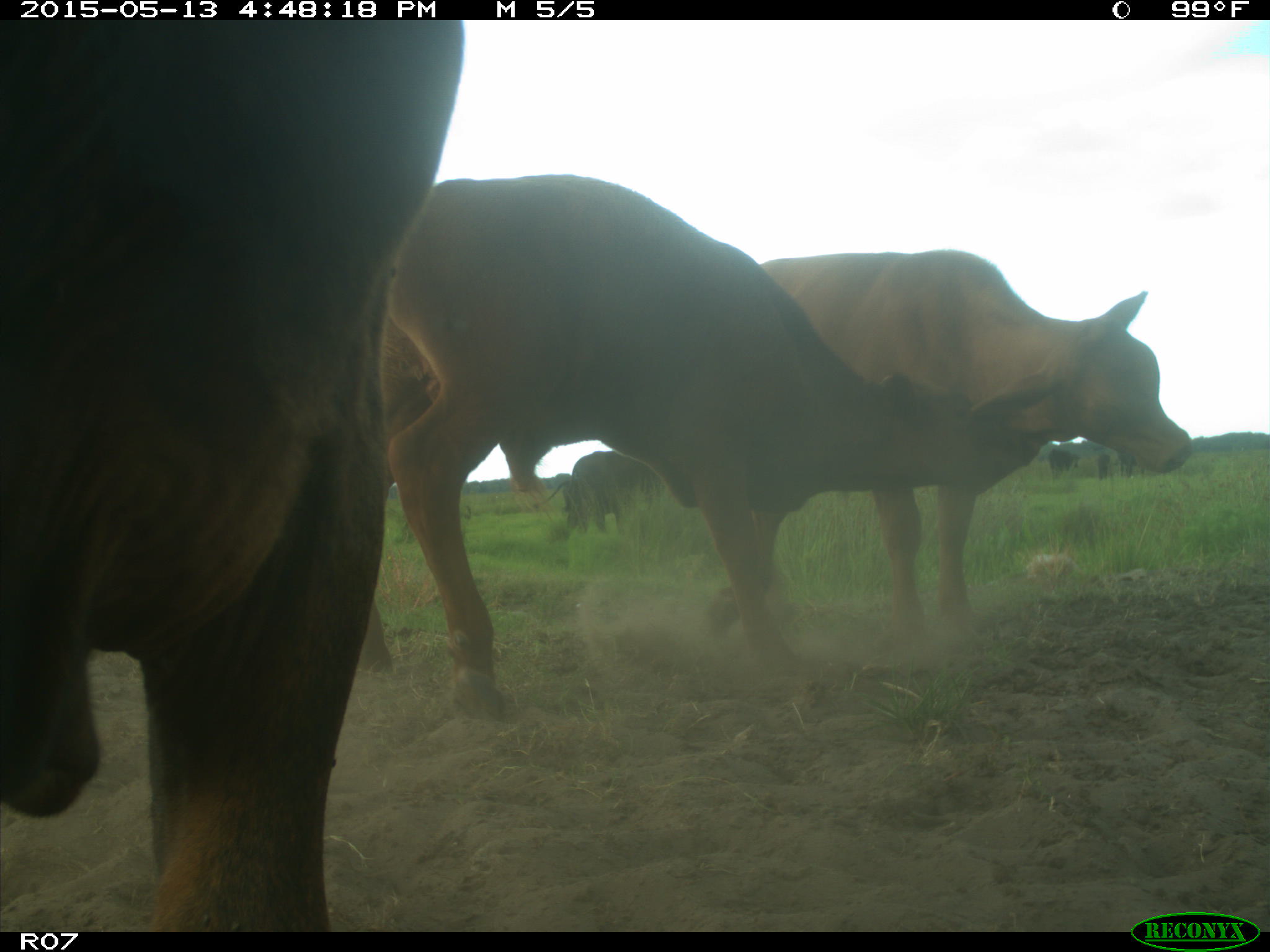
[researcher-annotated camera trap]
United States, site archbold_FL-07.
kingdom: Animalia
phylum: Chordata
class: Mammalia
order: Artiodactyla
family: Bovidae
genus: Bos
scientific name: Bos taurus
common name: domestic cow